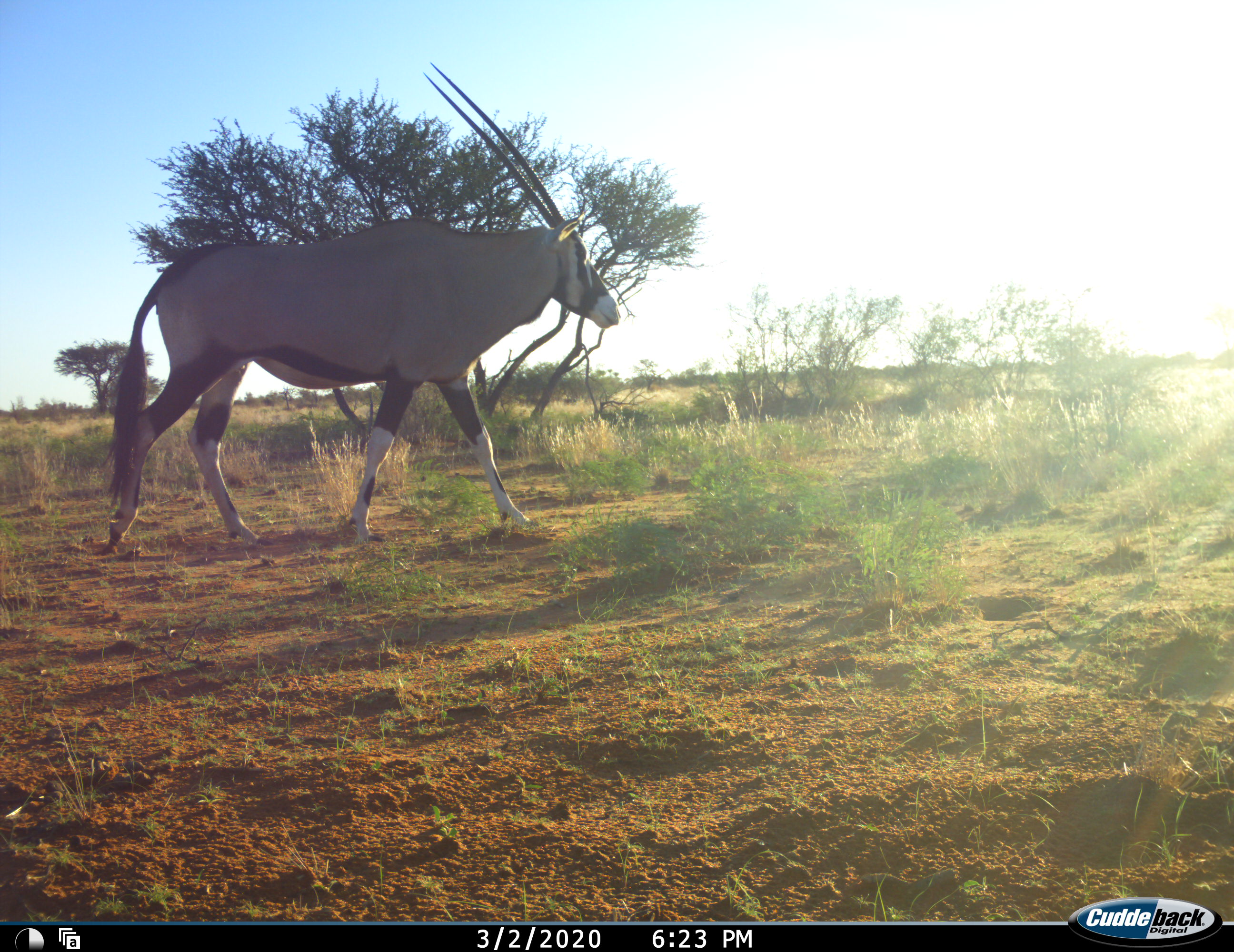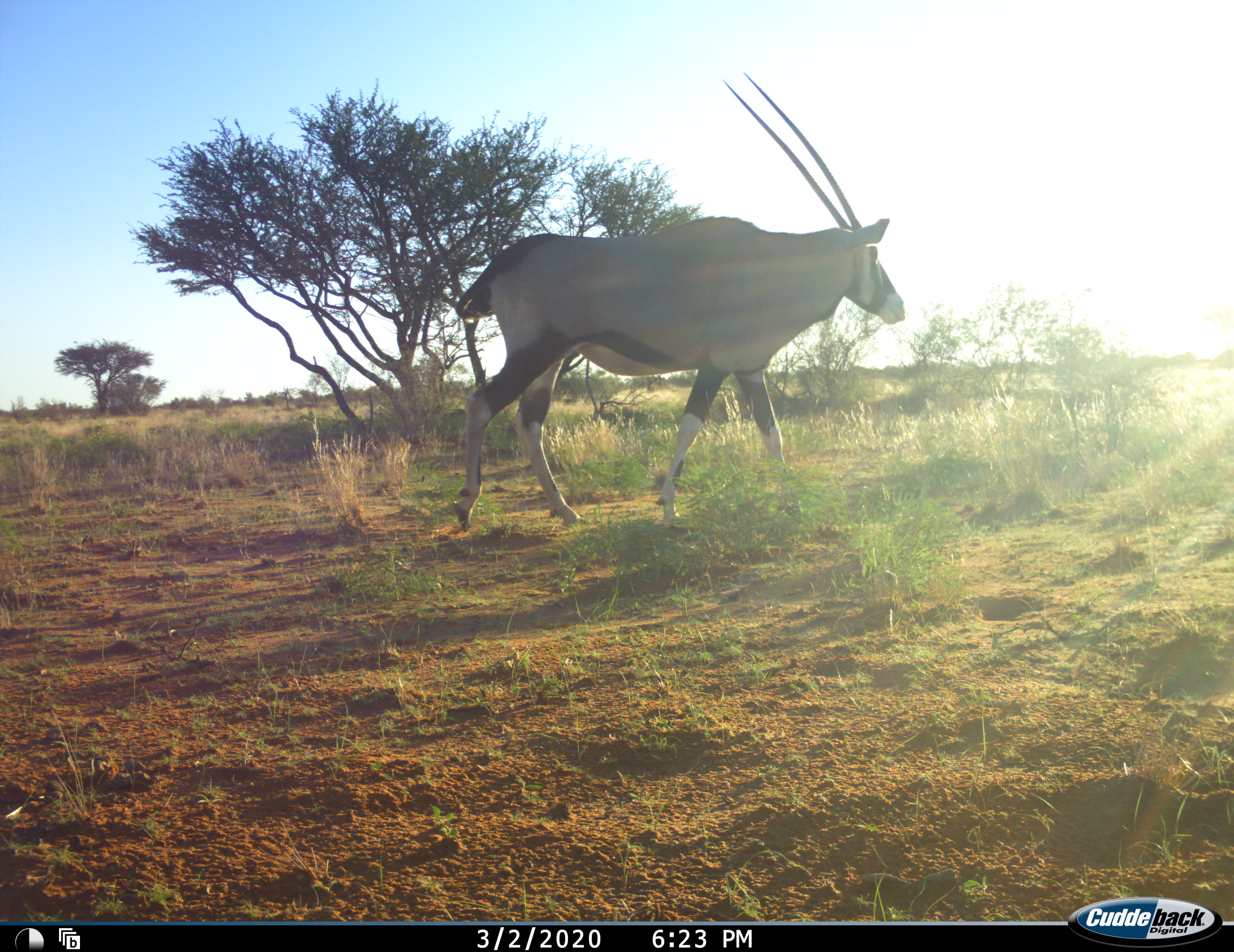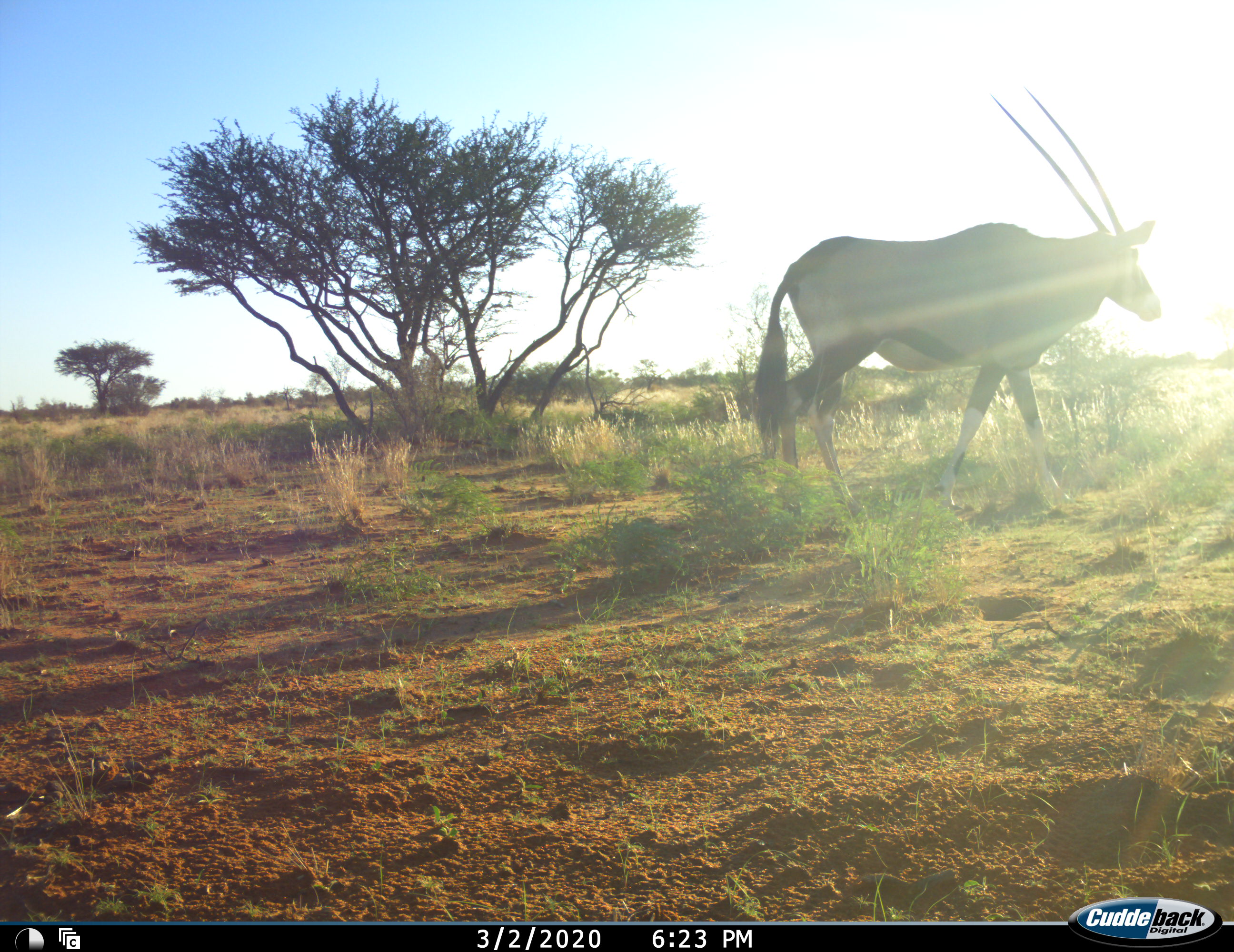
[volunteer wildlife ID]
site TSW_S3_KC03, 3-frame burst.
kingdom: Animalia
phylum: Chordata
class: Mammalia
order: Artiodactyla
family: Bovidae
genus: Oryx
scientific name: Oryx gazella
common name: gemsbok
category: oryx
Oryx (gemsbok) (Oryx gazella), count 1. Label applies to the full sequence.